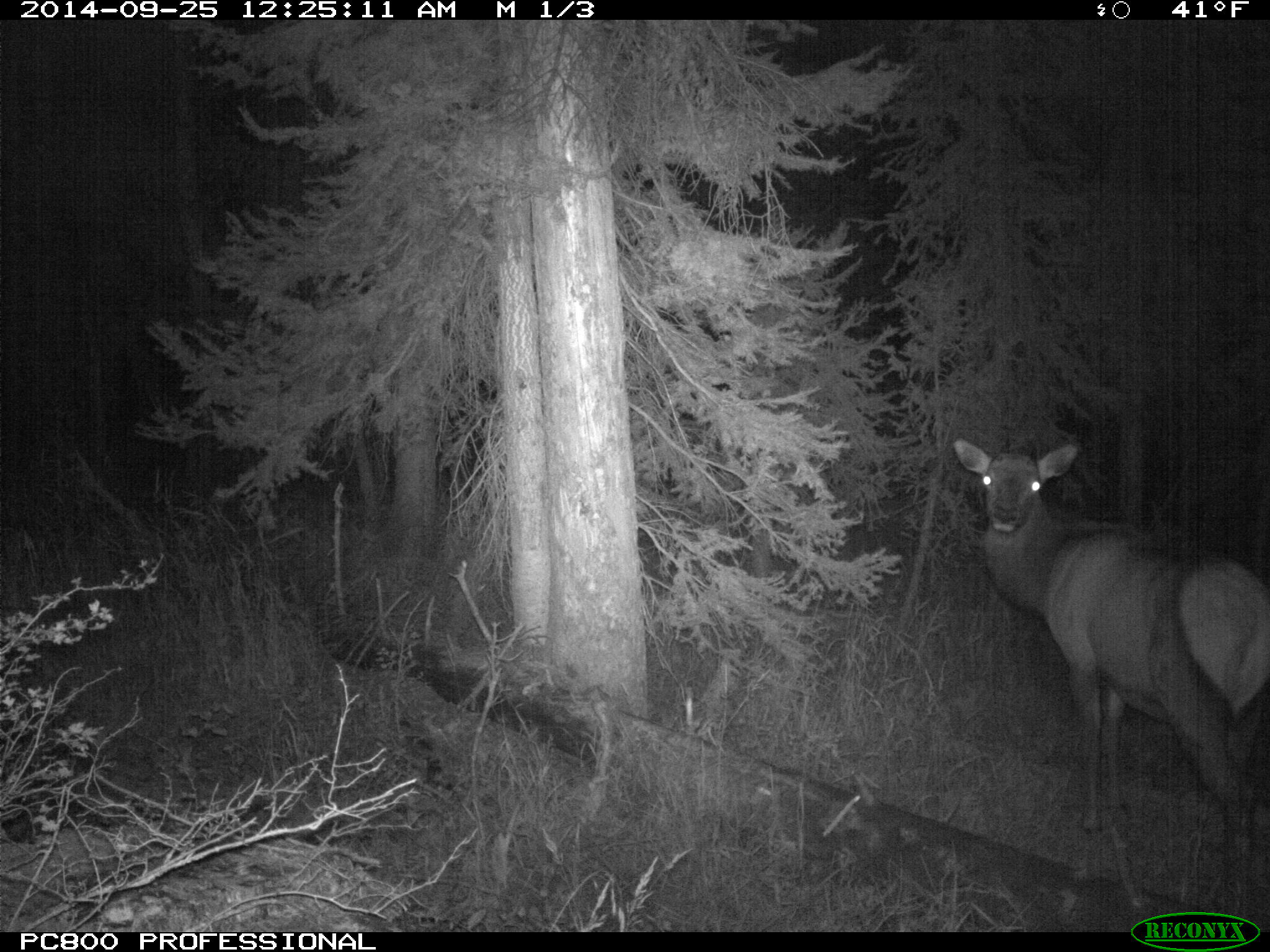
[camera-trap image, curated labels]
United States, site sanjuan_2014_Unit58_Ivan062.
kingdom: Animalia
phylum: Chordata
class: Mammalia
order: Artiodactyla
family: Cervidae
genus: Cervus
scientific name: Cervus elaphus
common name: red deer